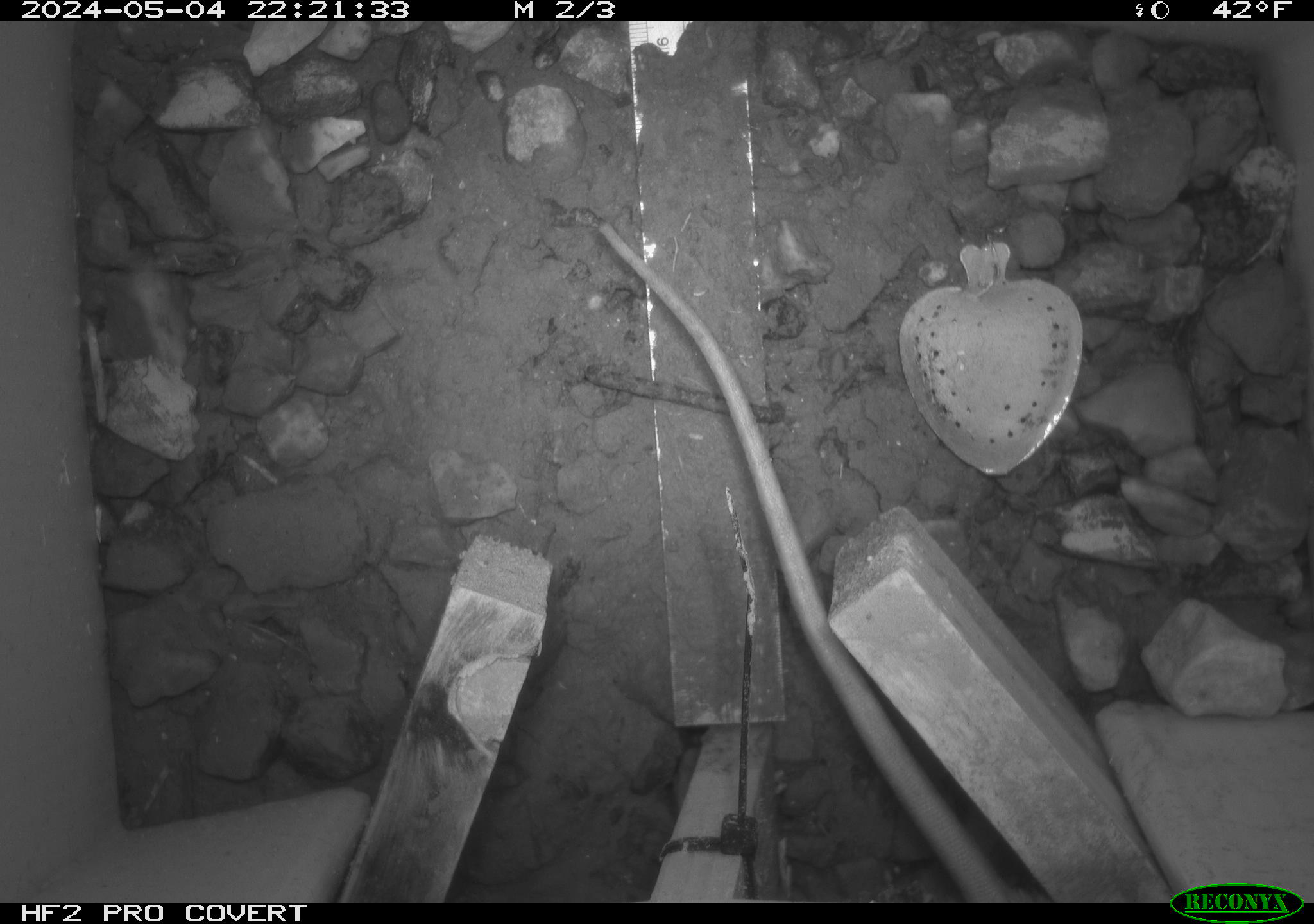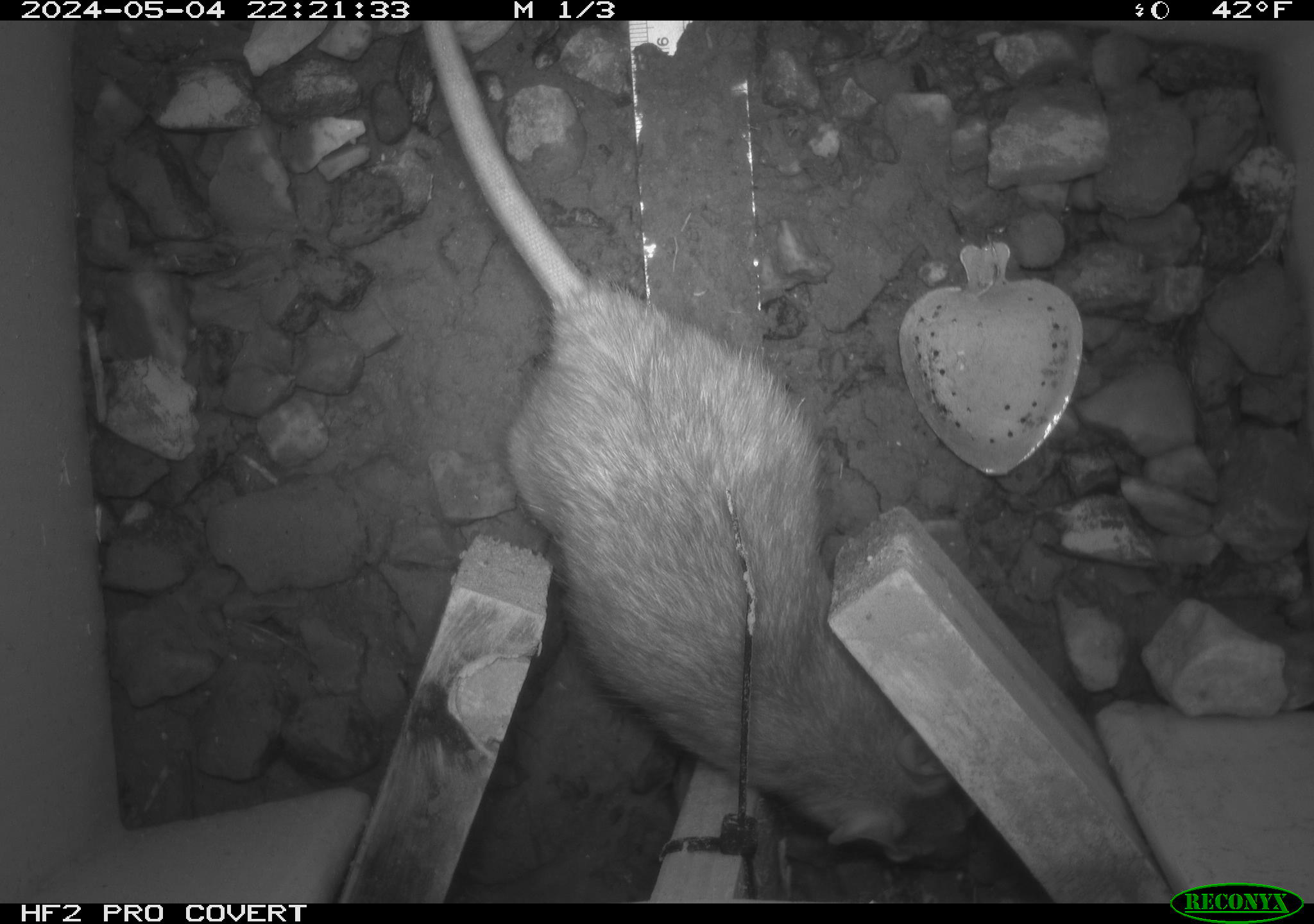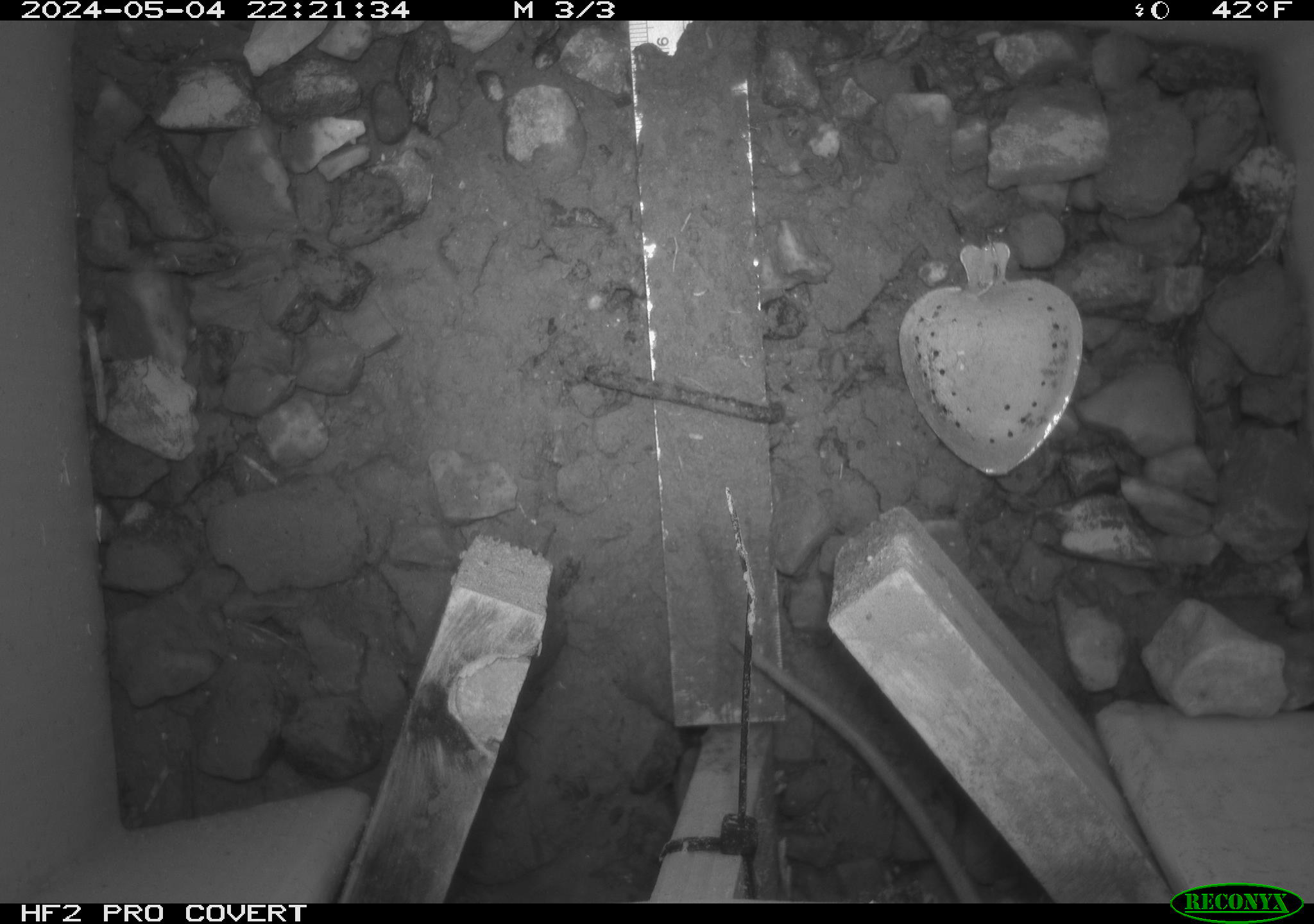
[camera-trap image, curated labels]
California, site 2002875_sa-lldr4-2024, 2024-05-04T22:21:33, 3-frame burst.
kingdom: Animalia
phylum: Chordata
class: Mammalia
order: Rodentia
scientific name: Rodentia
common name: rodent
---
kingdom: Animalia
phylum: Chordata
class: Mammalia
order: Rodentia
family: Muridae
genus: Rattus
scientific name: Rattus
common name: rat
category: rattus species